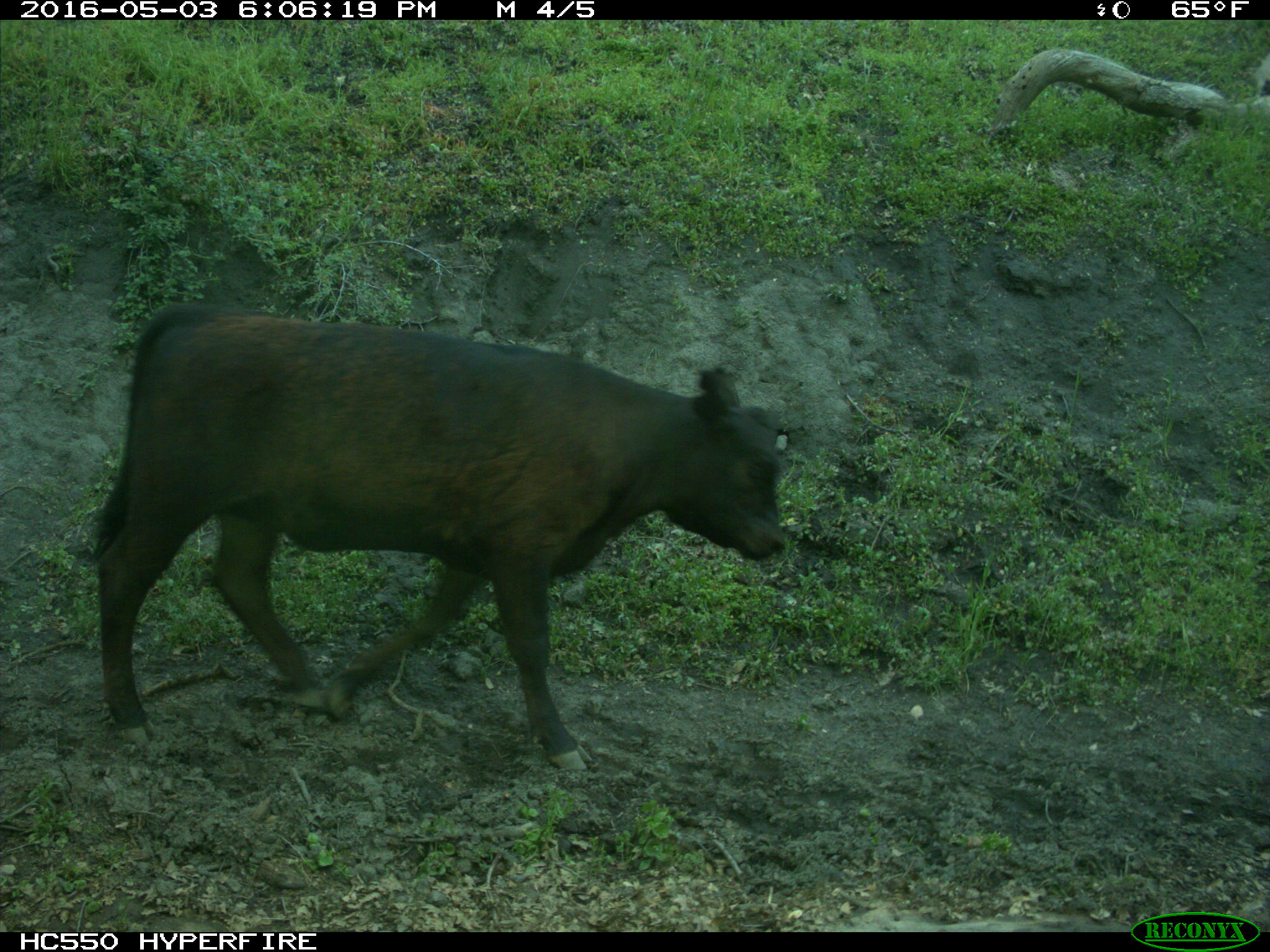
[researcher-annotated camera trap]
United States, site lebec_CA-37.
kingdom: Animalia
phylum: Chordata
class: Mammalia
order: Artiodactyla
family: Bovidae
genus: Bos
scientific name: Bos taurus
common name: domestic cow